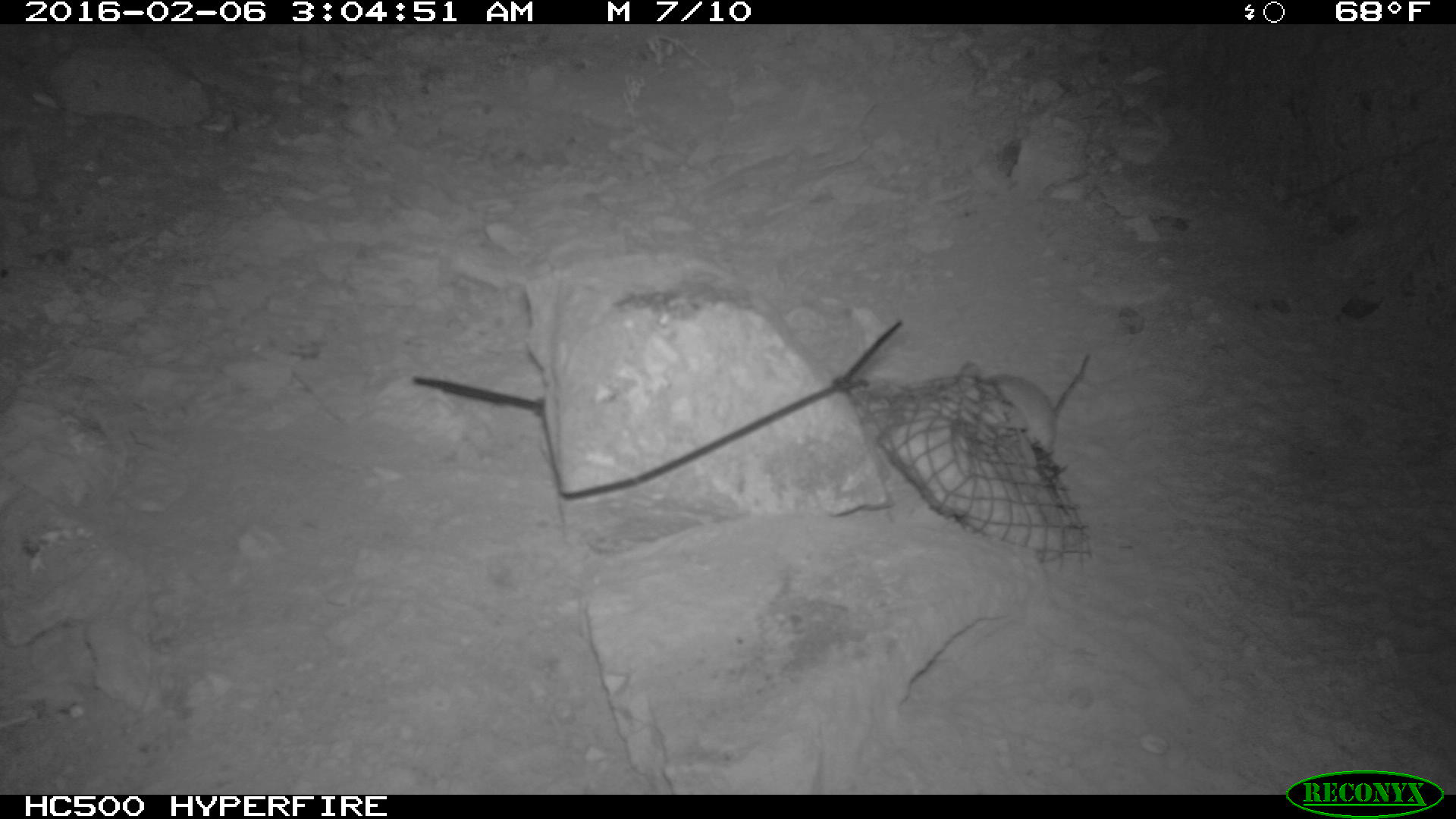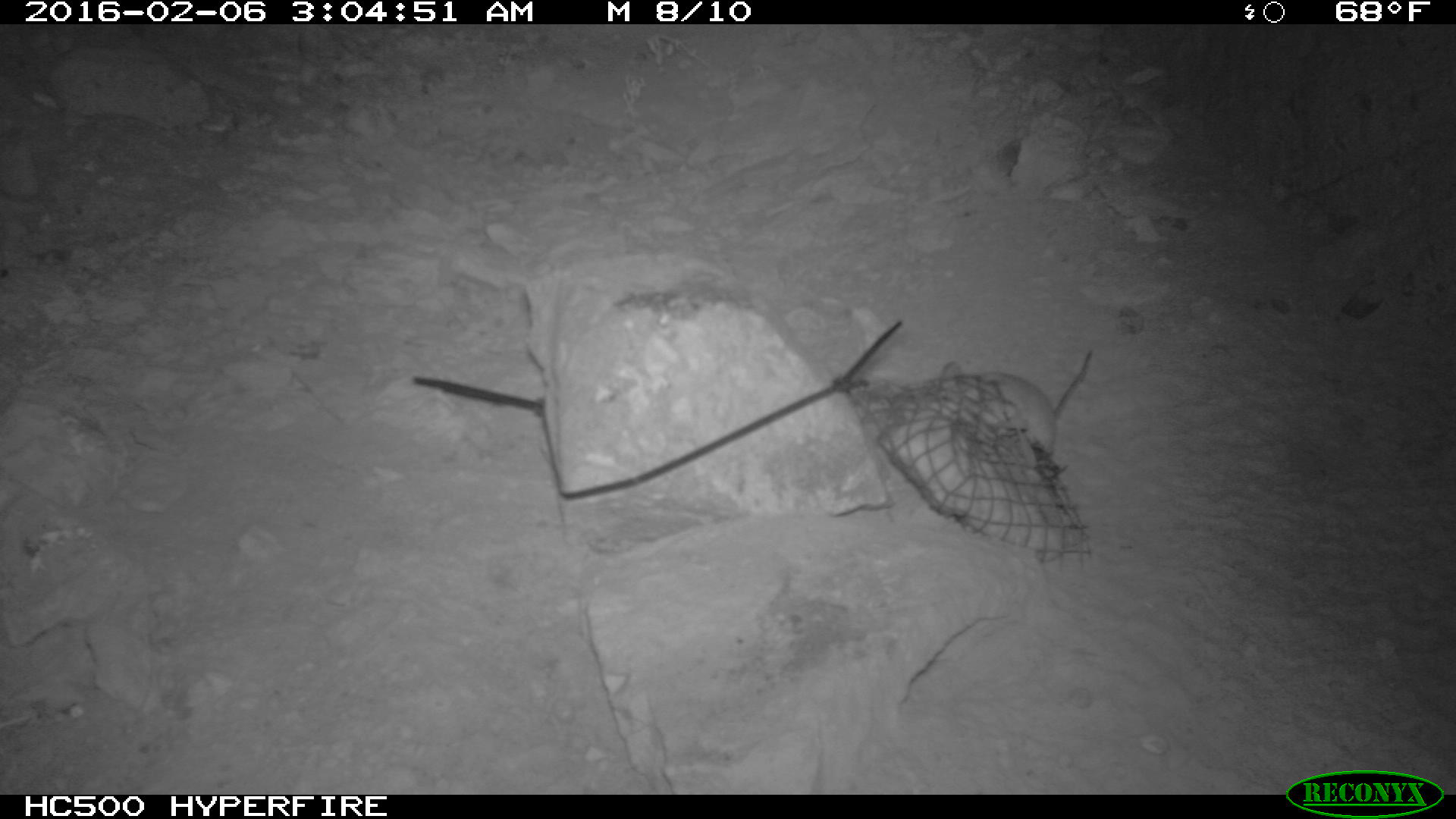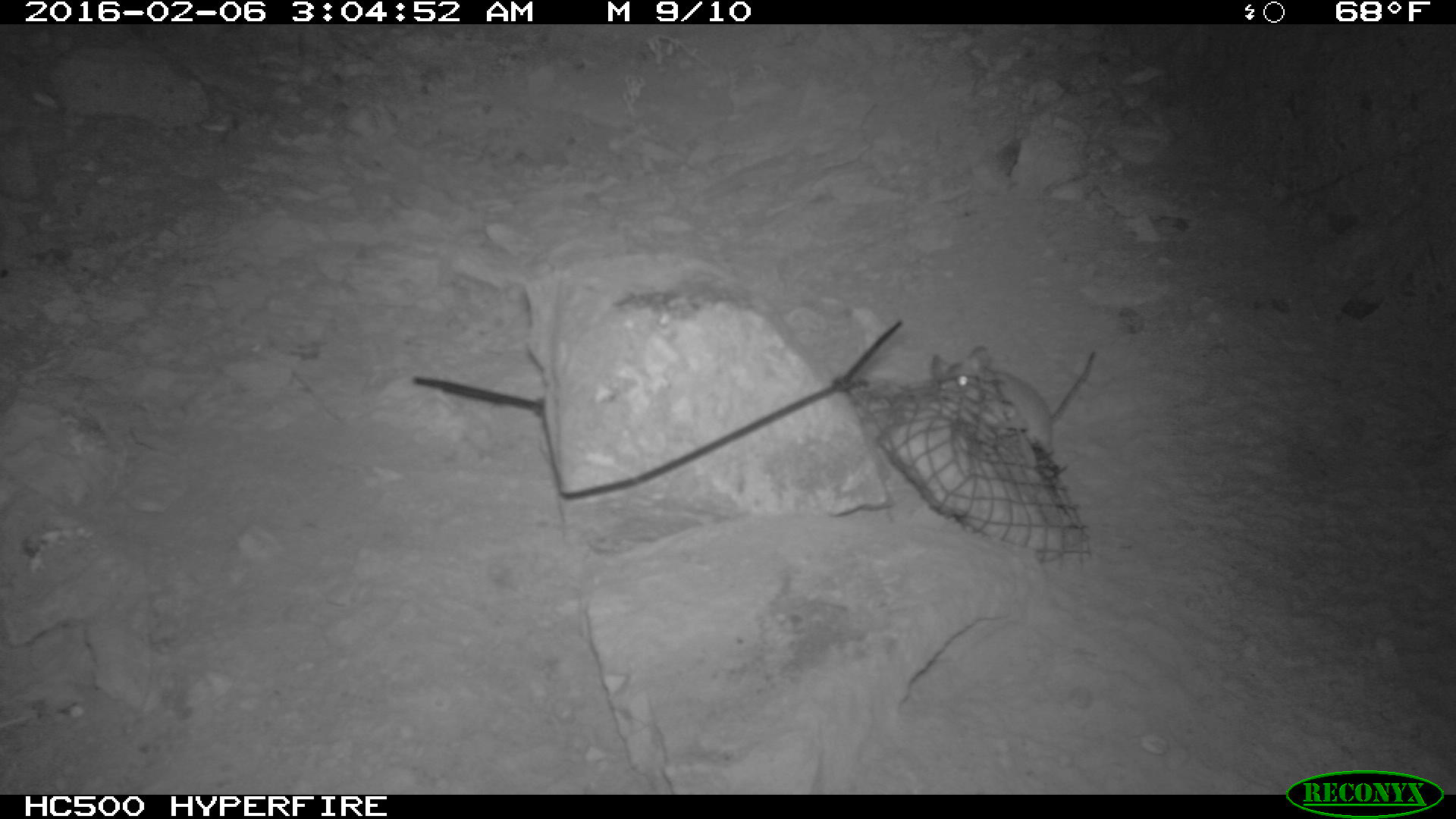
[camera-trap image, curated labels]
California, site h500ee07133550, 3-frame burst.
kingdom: Animalia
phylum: Chordata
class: Mammalia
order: Rodentia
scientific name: Rodentia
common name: rodent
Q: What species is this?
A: Rodent (Rodentia).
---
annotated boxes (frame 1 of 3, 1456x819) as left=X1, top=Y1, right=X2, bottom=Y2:
rodent: left=993, top=353, right=1091, bottom=457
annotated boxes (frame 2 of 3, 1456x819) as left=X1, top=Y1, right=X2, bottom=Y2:
rodent: left=938, top=350, right=1093, bottom=457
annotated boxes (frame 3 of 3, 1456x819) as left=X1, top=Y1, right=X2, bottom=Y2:
rodent: left=930, top=343, right=1101, bottom=476